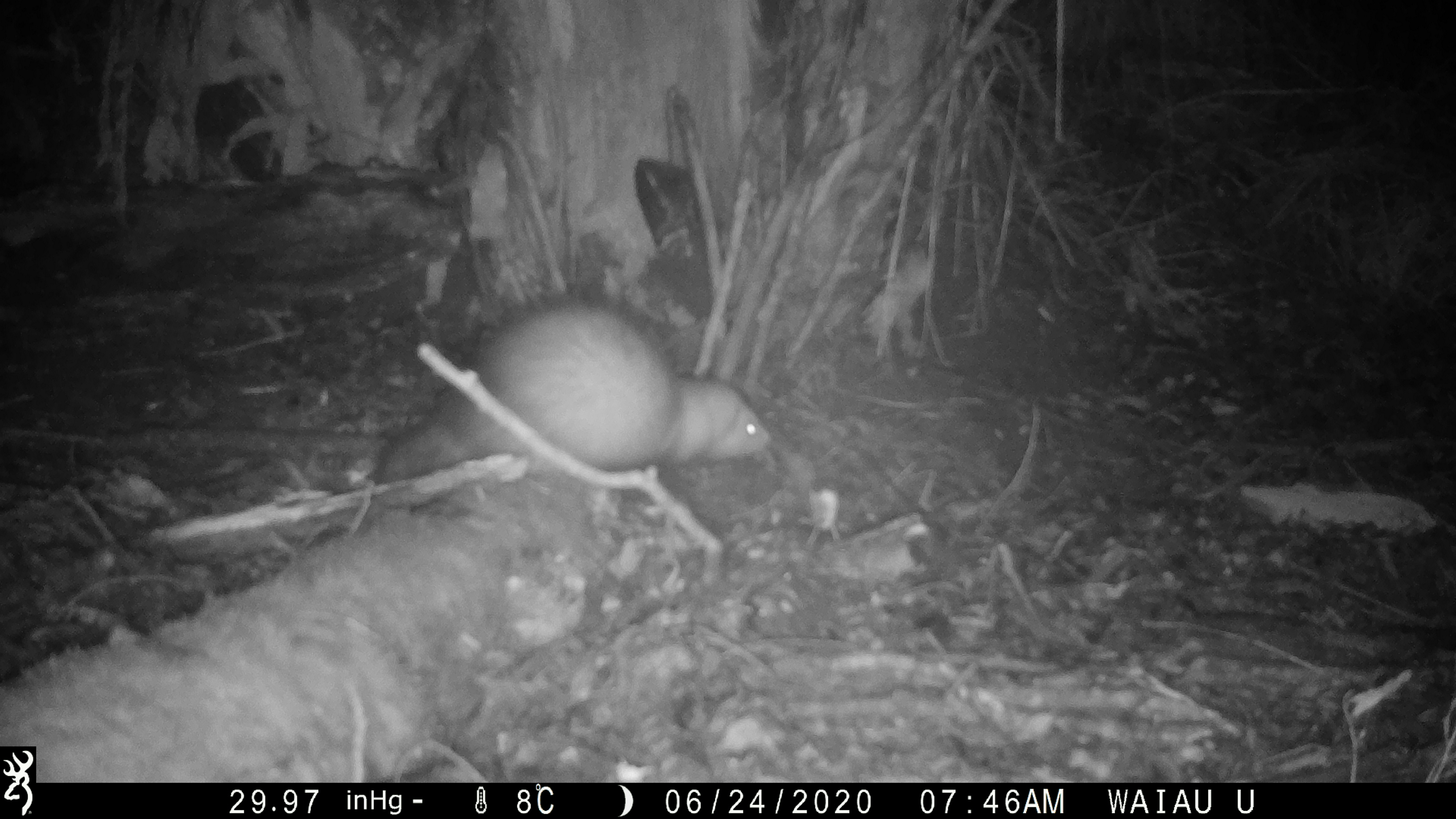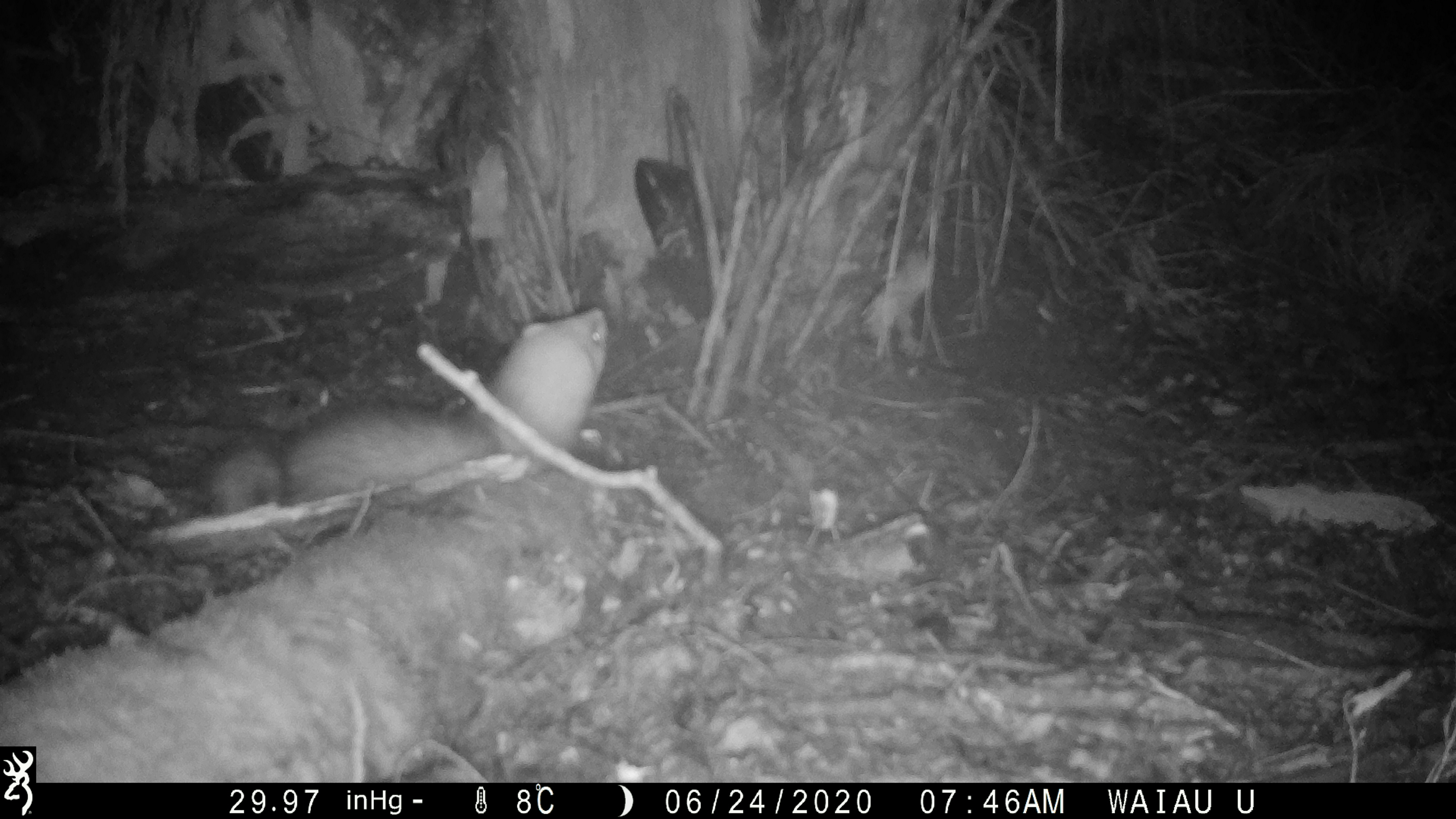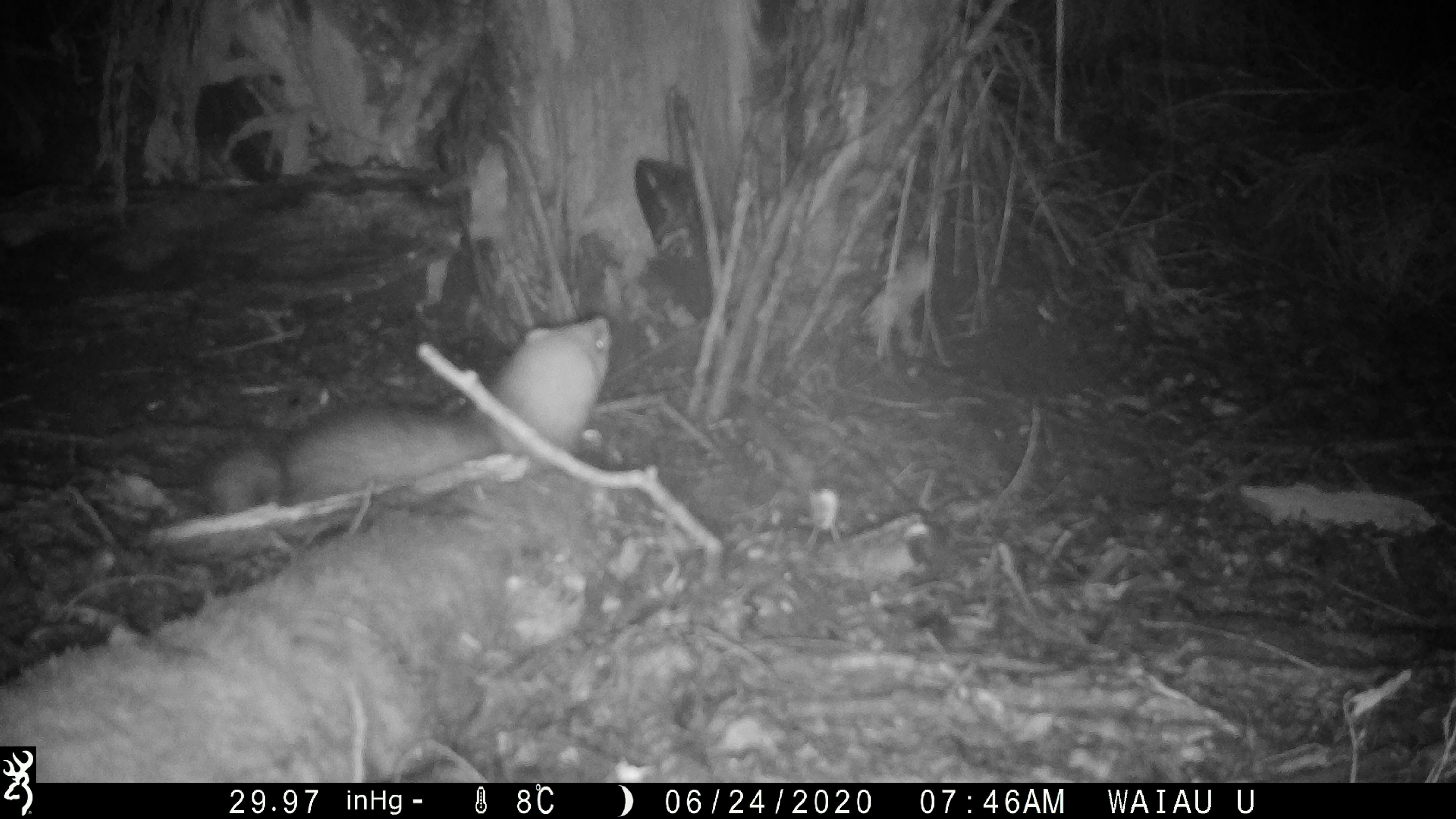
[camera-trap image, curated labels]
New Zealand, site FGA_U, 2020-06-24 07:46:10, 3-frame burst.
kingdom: Animalia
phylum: Chordata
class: Mammalia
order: Carnivora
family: Mustelidae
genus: Mustela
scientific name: Mustela furo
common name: ferret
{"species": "ferret (Mustela furo)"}